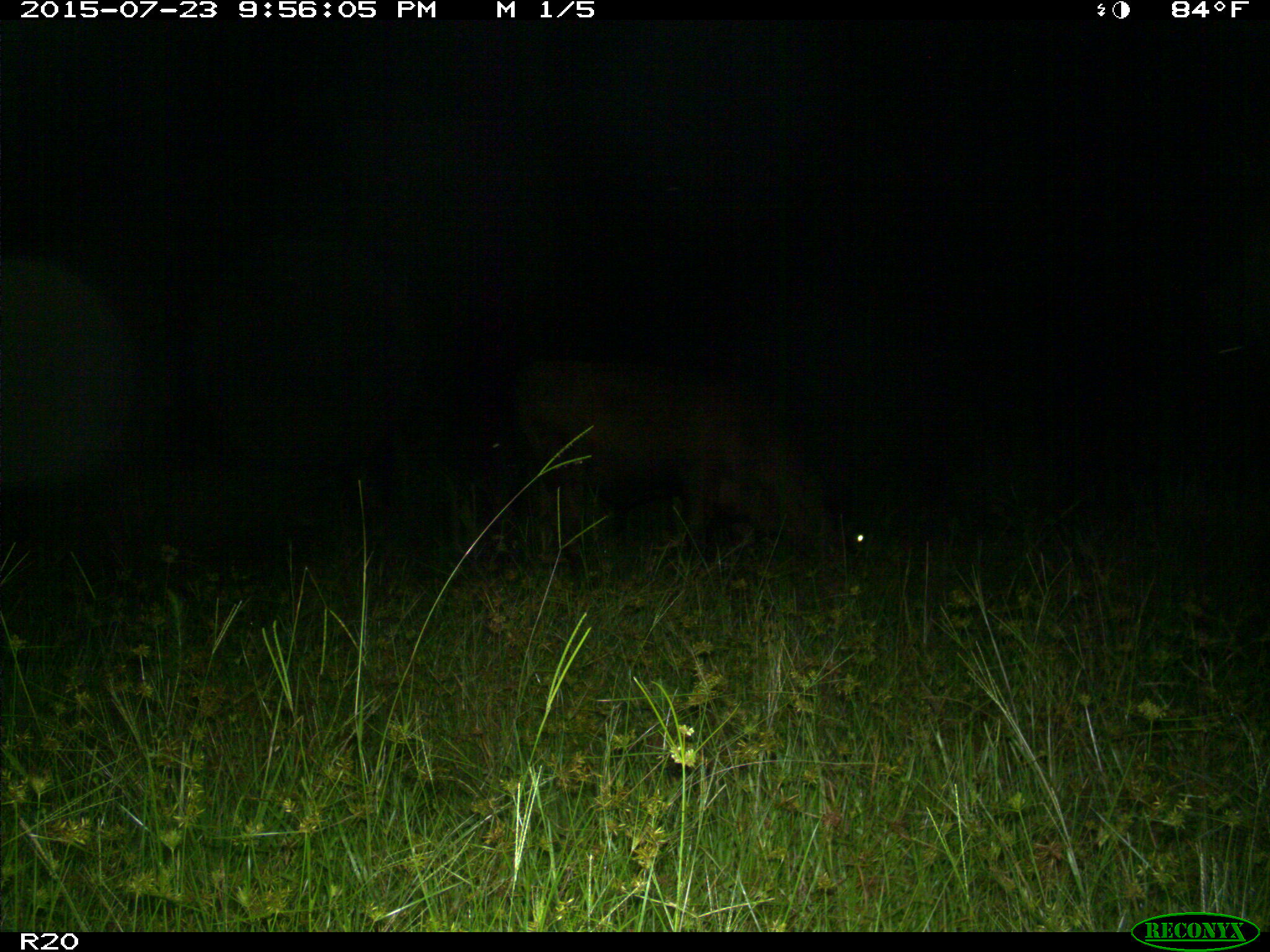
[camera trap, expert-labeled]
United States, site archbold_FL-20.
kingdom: Animalia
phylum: Chordata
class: Mammalia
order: Artiodactyla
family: Bovidae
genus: Bos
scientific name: Bos taurus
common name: domestic cow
Bos taurus (domestic cow).